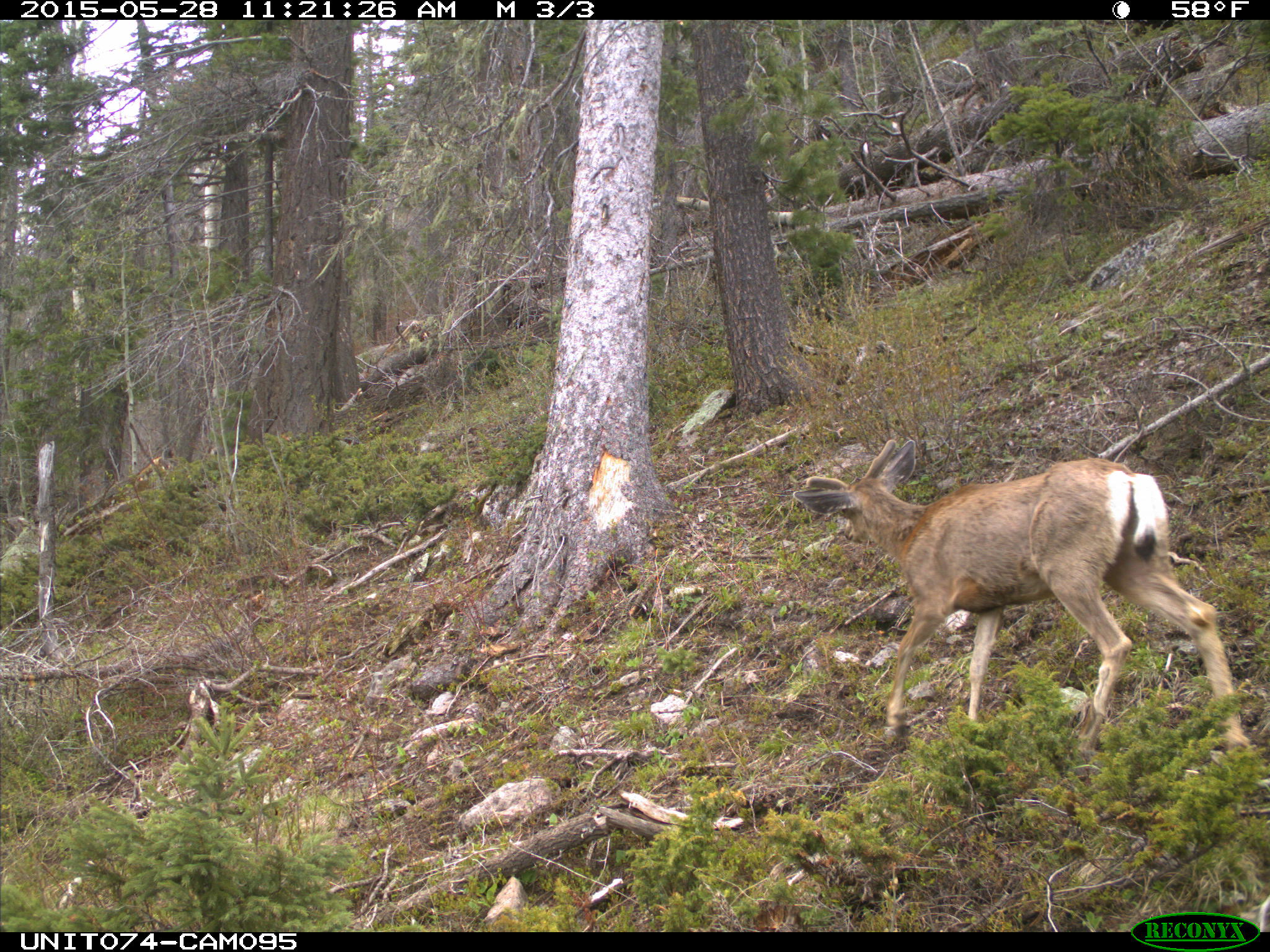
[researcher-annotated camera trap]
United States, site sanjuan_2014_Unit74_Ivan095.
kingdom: Animalia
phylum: Chordata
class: Mammalia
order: Artiodactyla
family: Cervidae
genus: Odocoileus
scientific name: Odocoileus hemionus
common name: mule deer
Odocoileus hemionus (mule deer).